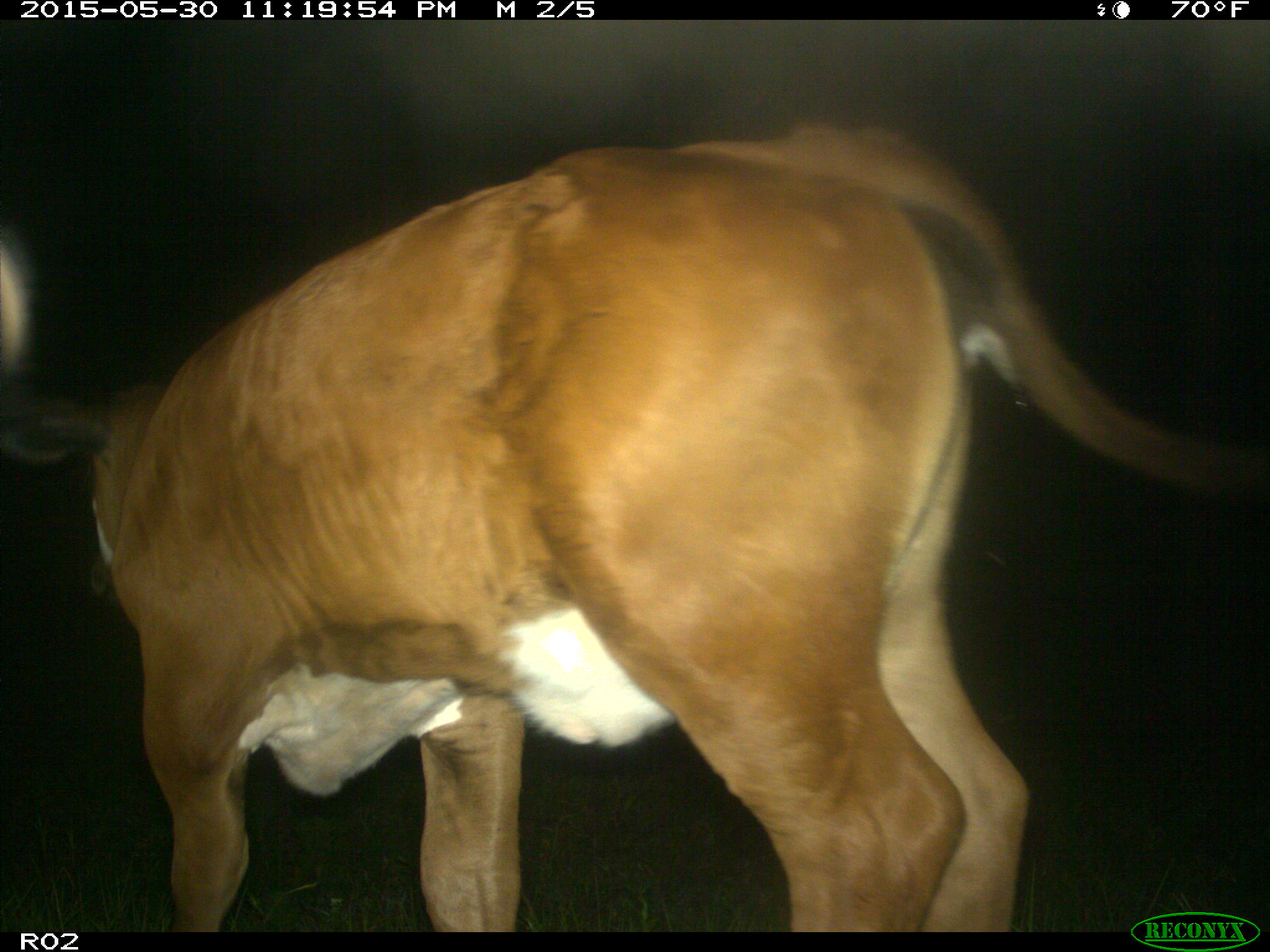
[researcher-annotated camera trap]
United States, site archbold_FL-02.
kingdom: Animalia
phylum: Chordata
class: Mammalia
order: Artiodactyla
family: Bovidae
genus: Bos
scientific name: Bos taurus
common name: domestic cow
Bos taurus (domestic cow).